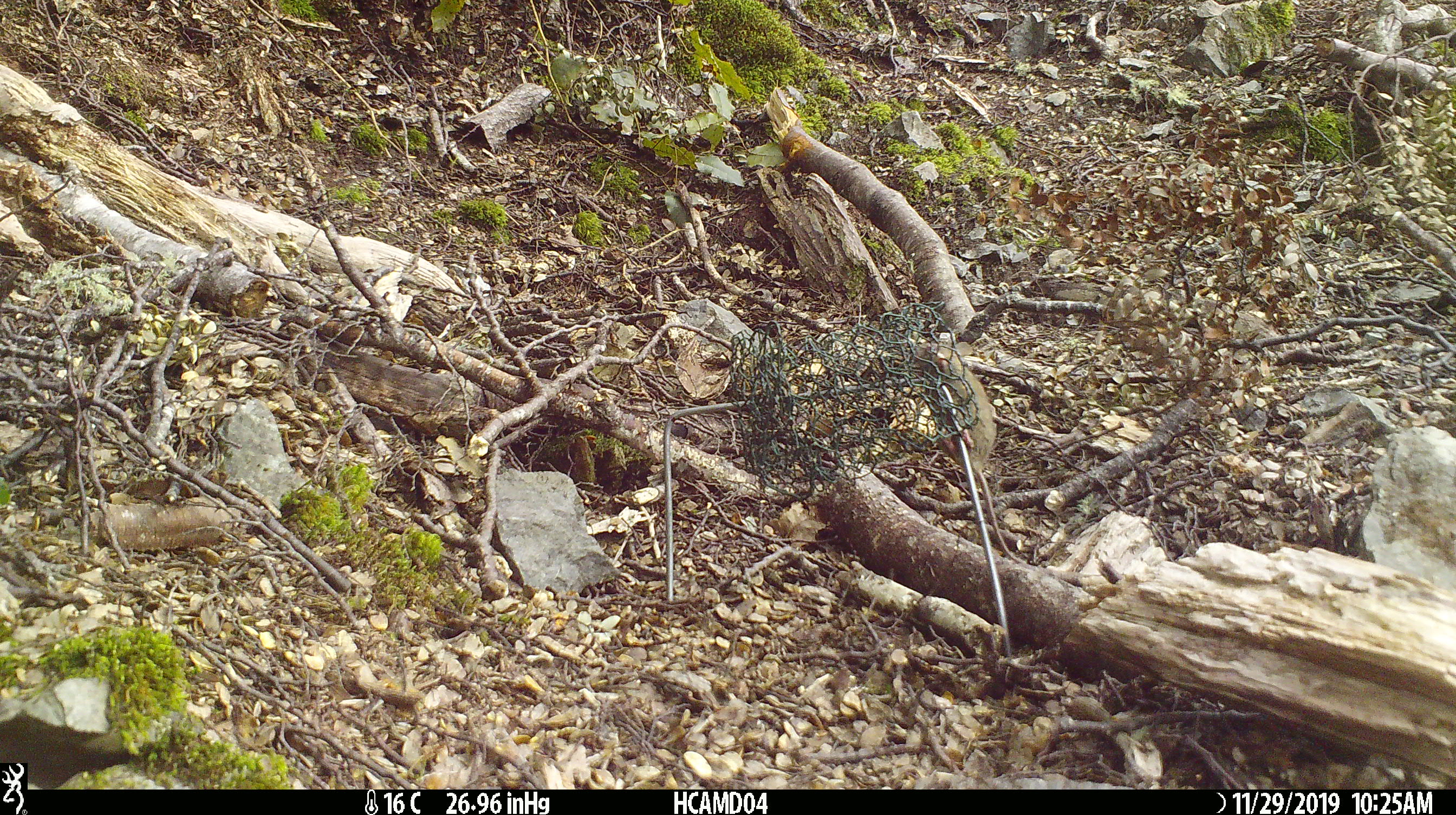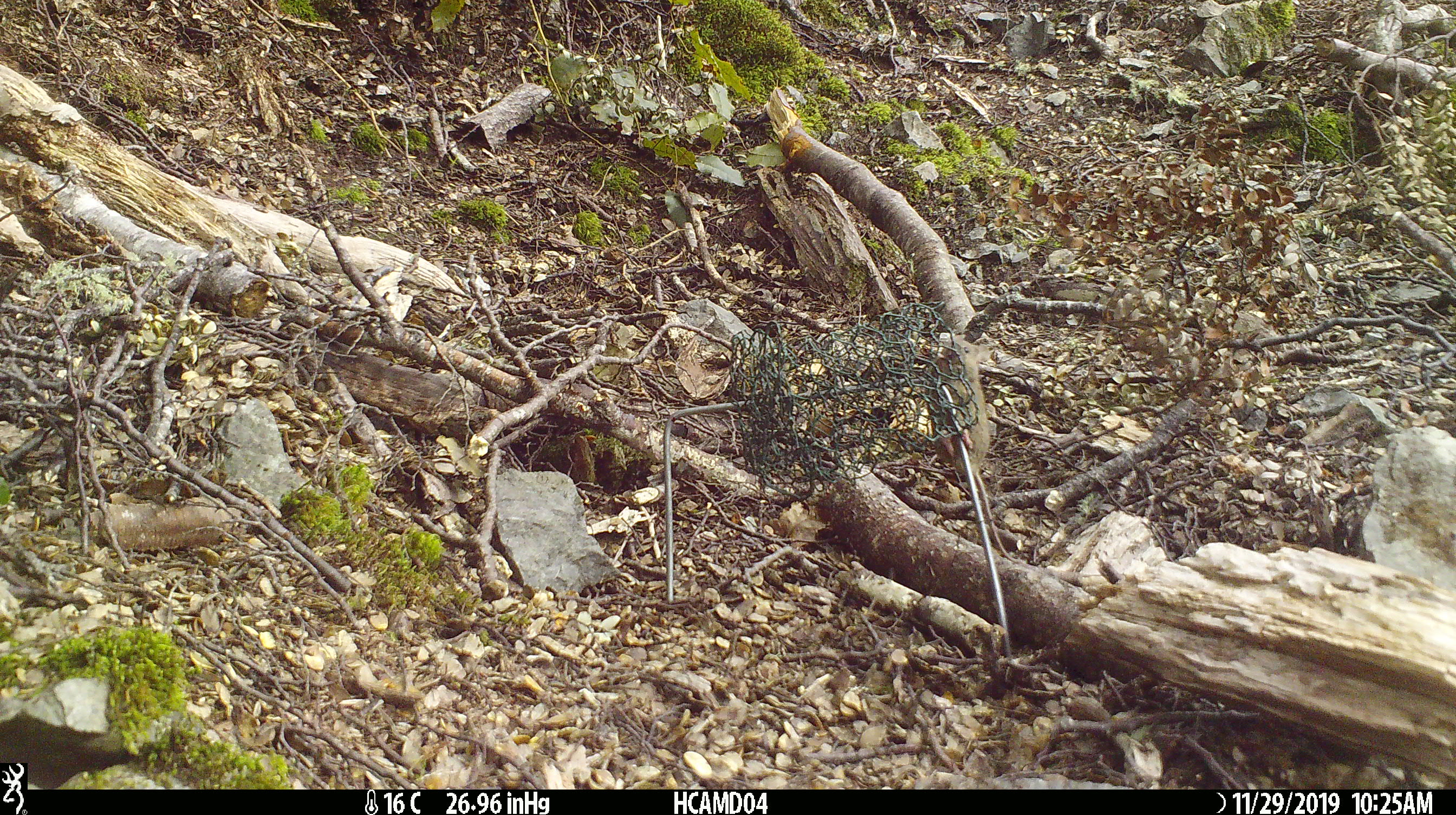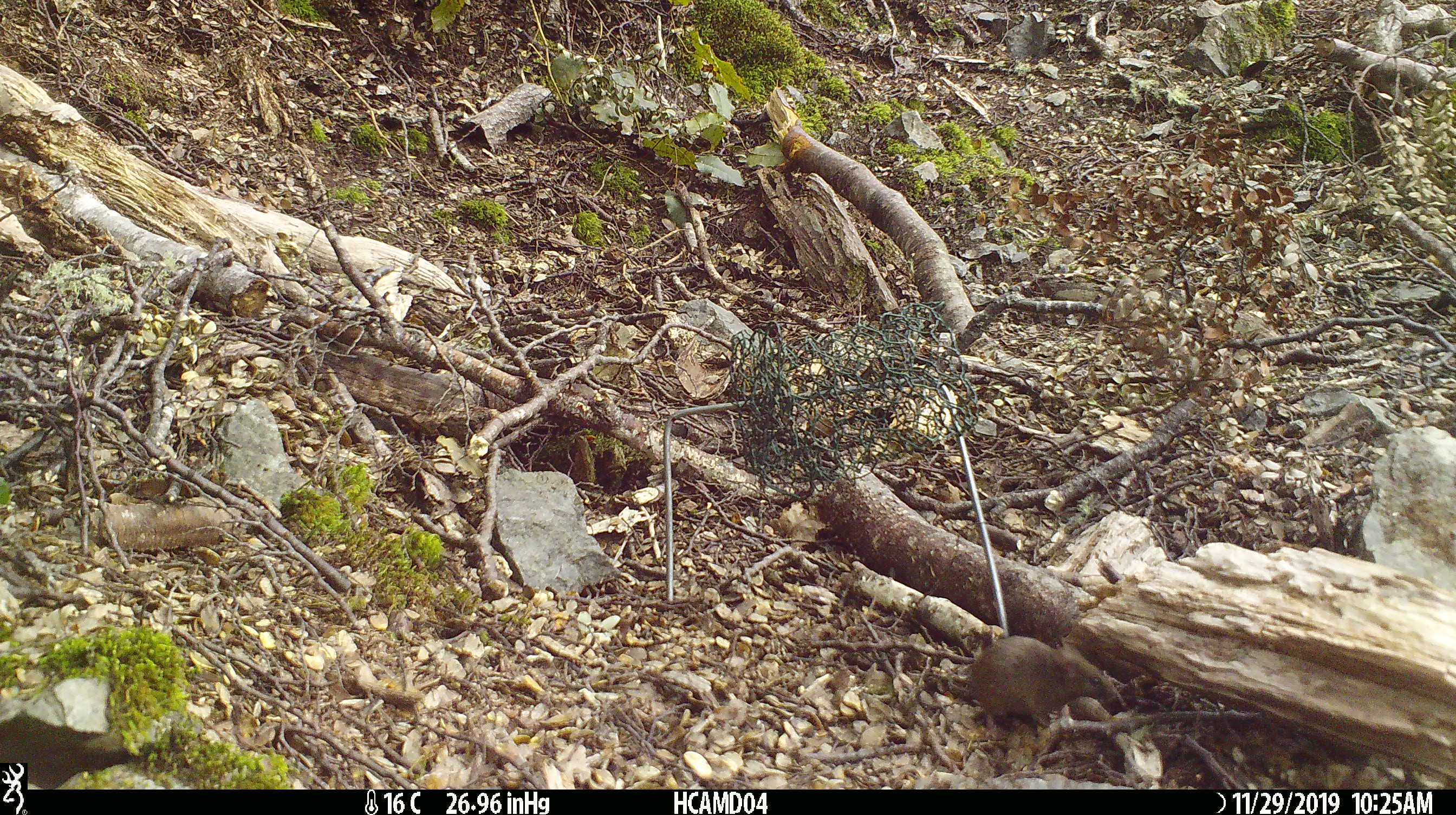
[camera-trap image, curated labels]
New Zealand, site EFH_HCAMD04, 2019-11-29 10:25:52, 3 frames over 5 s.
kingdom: Animalia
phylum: Chordata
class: Mammalia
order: Rodentia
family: Muridae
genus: Mus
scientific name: Mus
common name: mouse